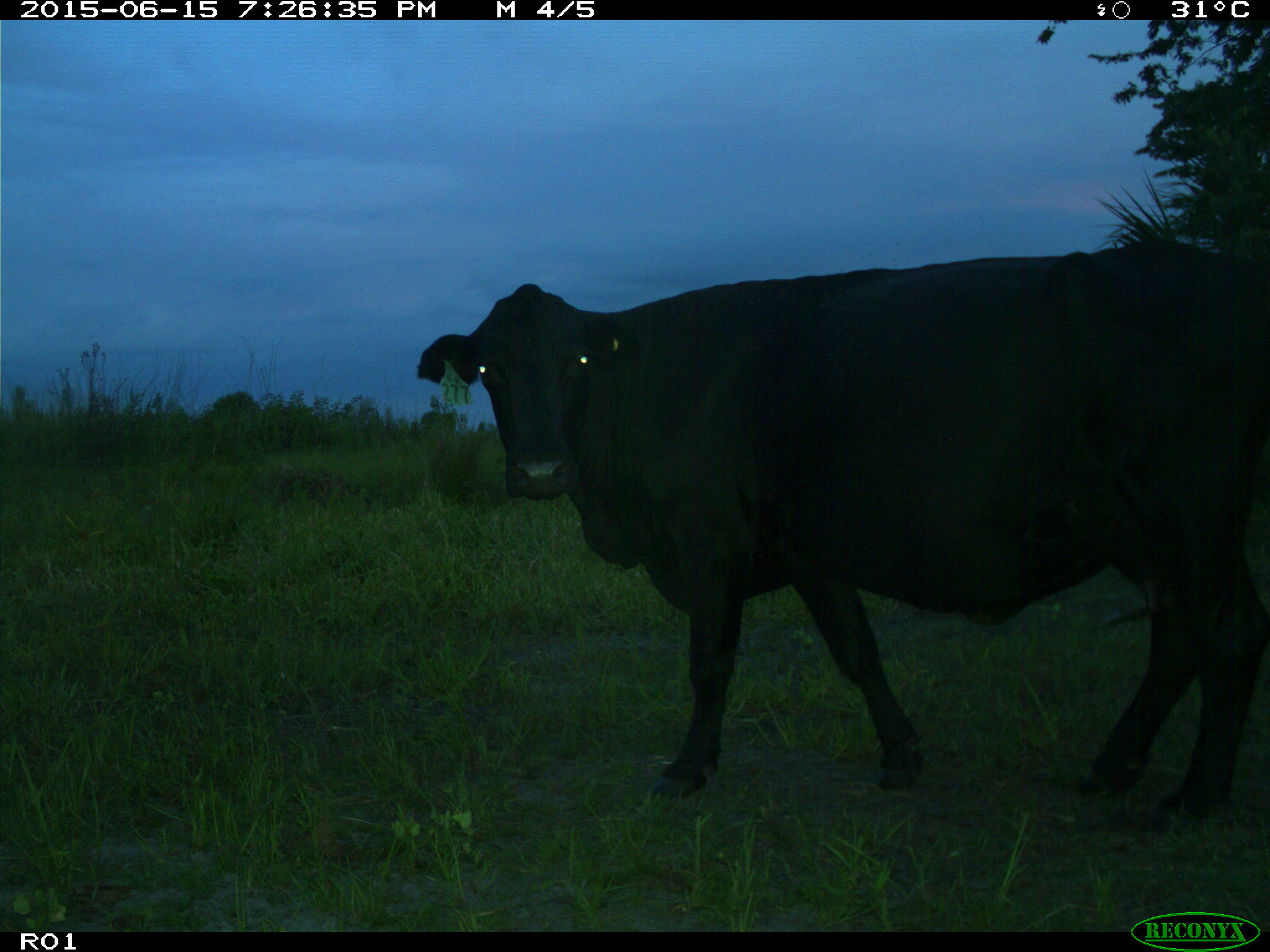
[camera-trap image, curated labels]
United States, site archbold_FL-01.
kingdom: Animalia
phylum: Chordata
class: Mammalia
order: Artiodactyla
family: Bovidae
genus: Bos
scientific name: Bos taurus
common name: domestic cow